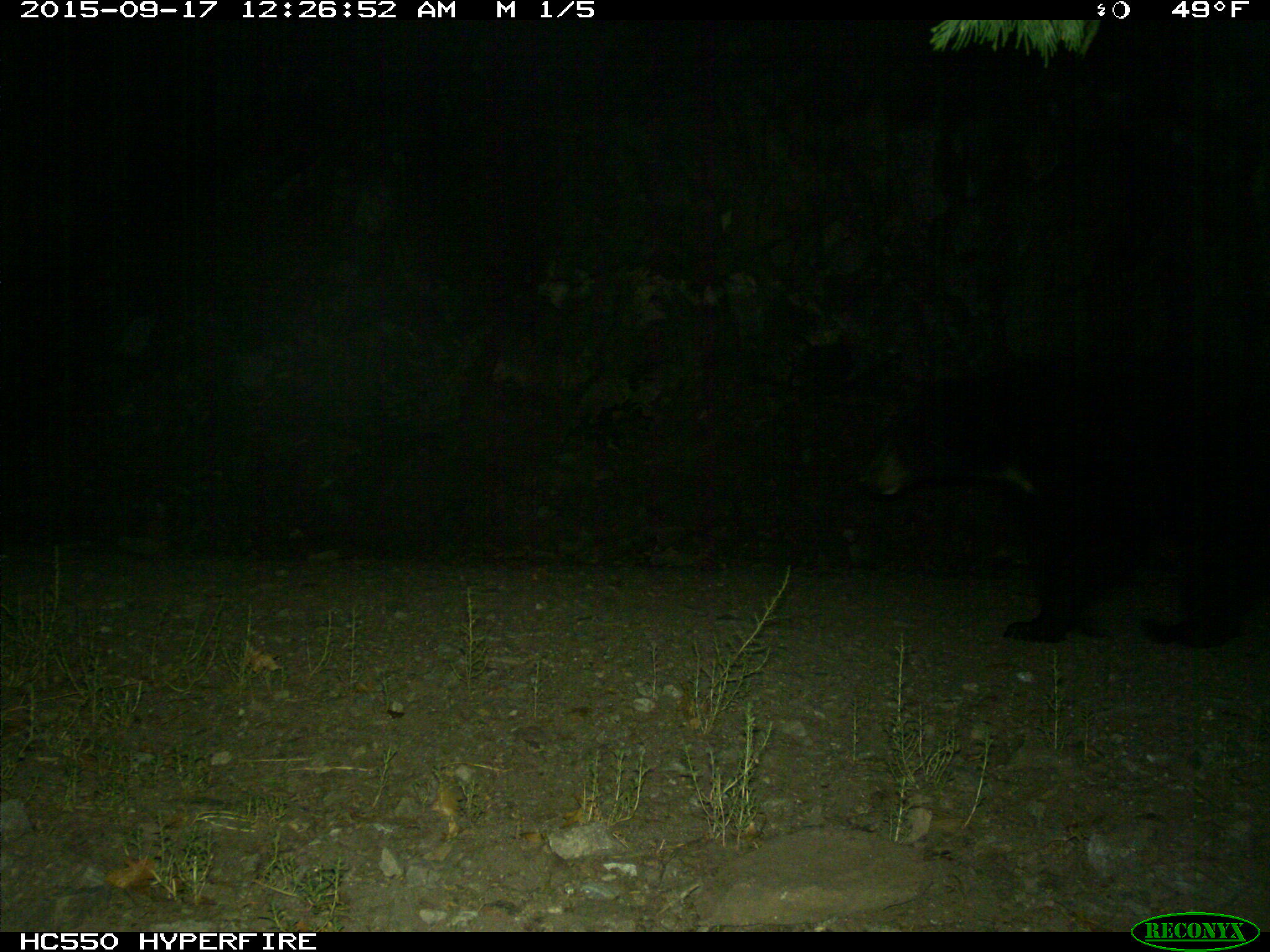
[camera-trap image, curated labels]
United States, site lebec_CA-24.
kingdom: Animalia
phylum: Chordata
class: Mammalia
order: Carnivora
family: Ursidae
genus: Ursus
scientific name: Ursus americanus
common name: american black bear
Ursus americanus (american black bear).